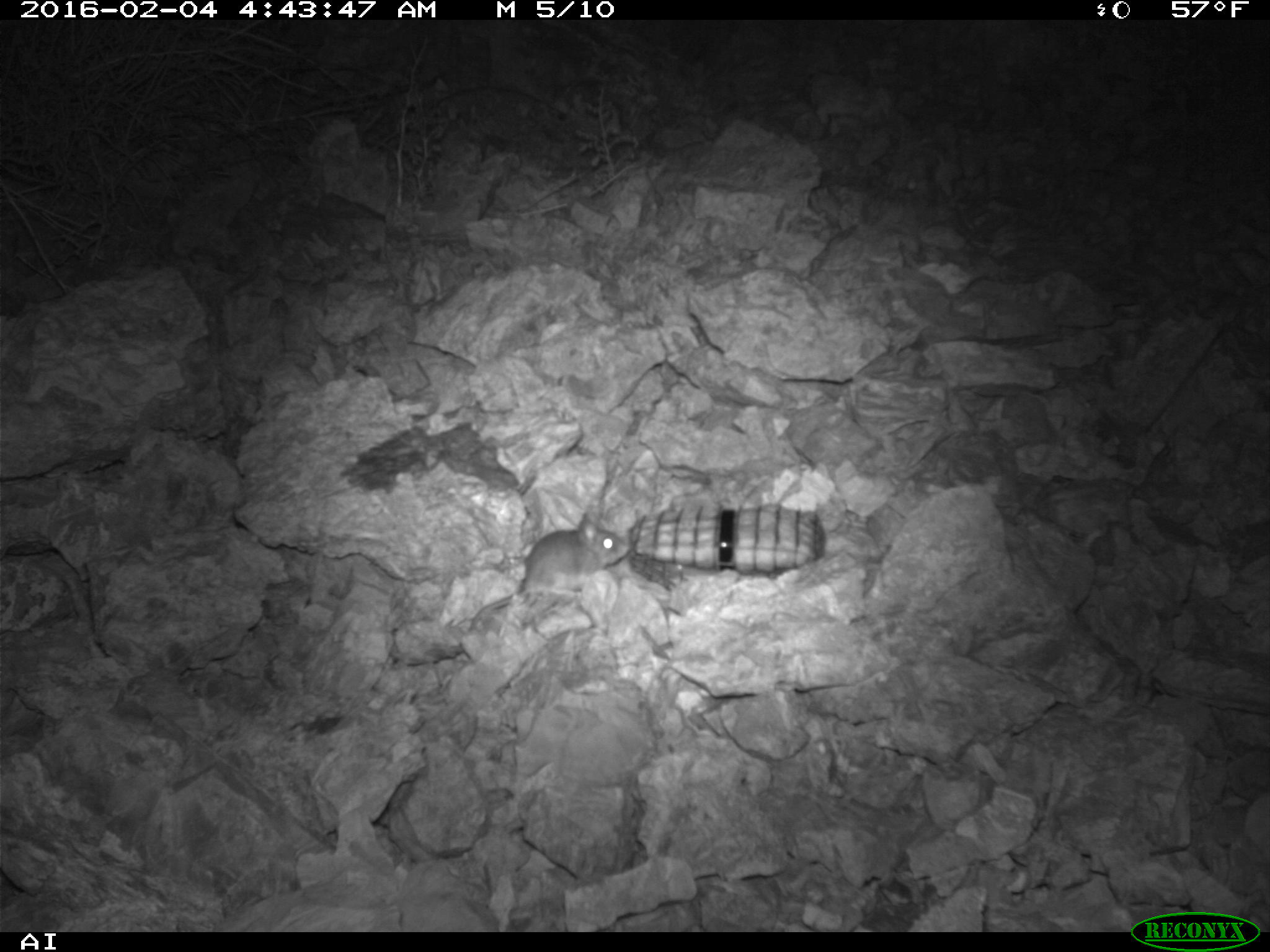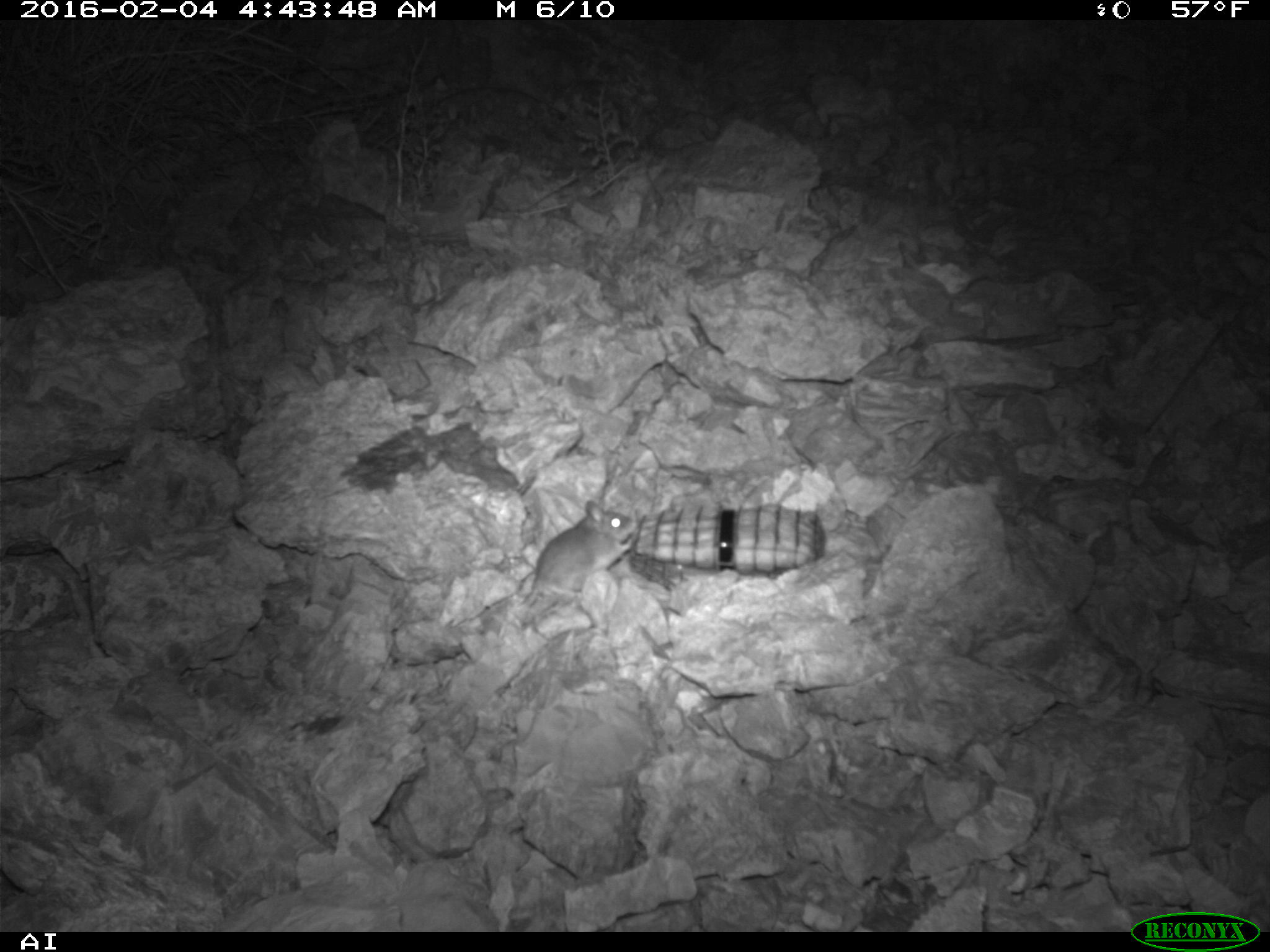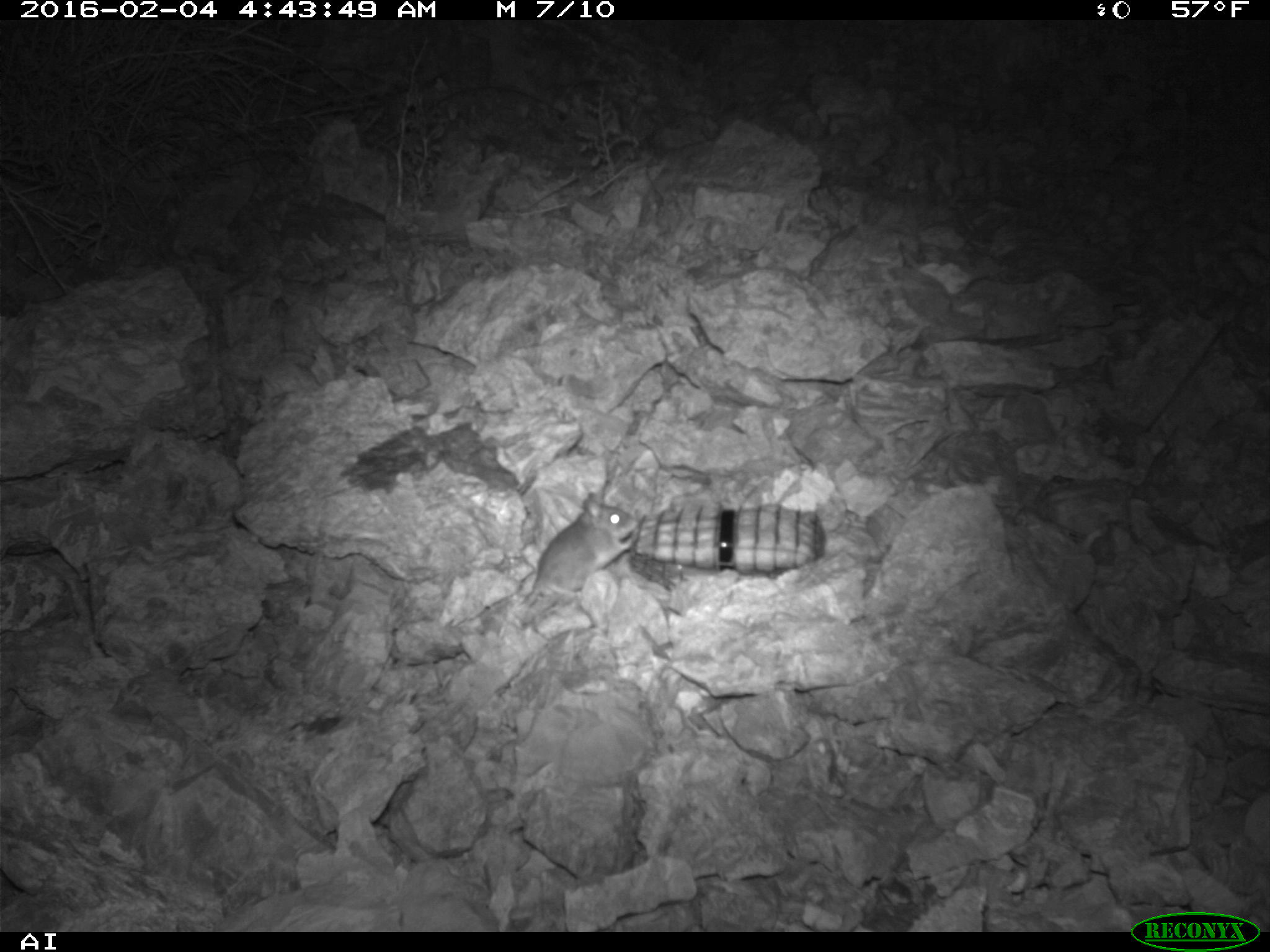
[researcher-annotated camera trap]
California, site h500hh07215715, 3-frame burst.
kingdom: Animalia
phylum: Chordata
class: Mammalia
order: Rodentia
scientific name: Rodentia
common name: rodent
Rodent (Rodentia).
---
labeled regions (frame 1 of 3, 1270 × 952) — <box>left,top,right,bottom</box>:
rodent: <box>468,512,629,632</box>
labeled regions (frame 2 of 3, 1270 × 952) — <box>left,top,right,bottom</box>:
rodent: <box>521,500,636,608</box>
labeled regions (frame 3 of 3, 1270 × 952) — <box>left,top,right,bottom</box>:
rodent: <box>498,490,638,640</box>